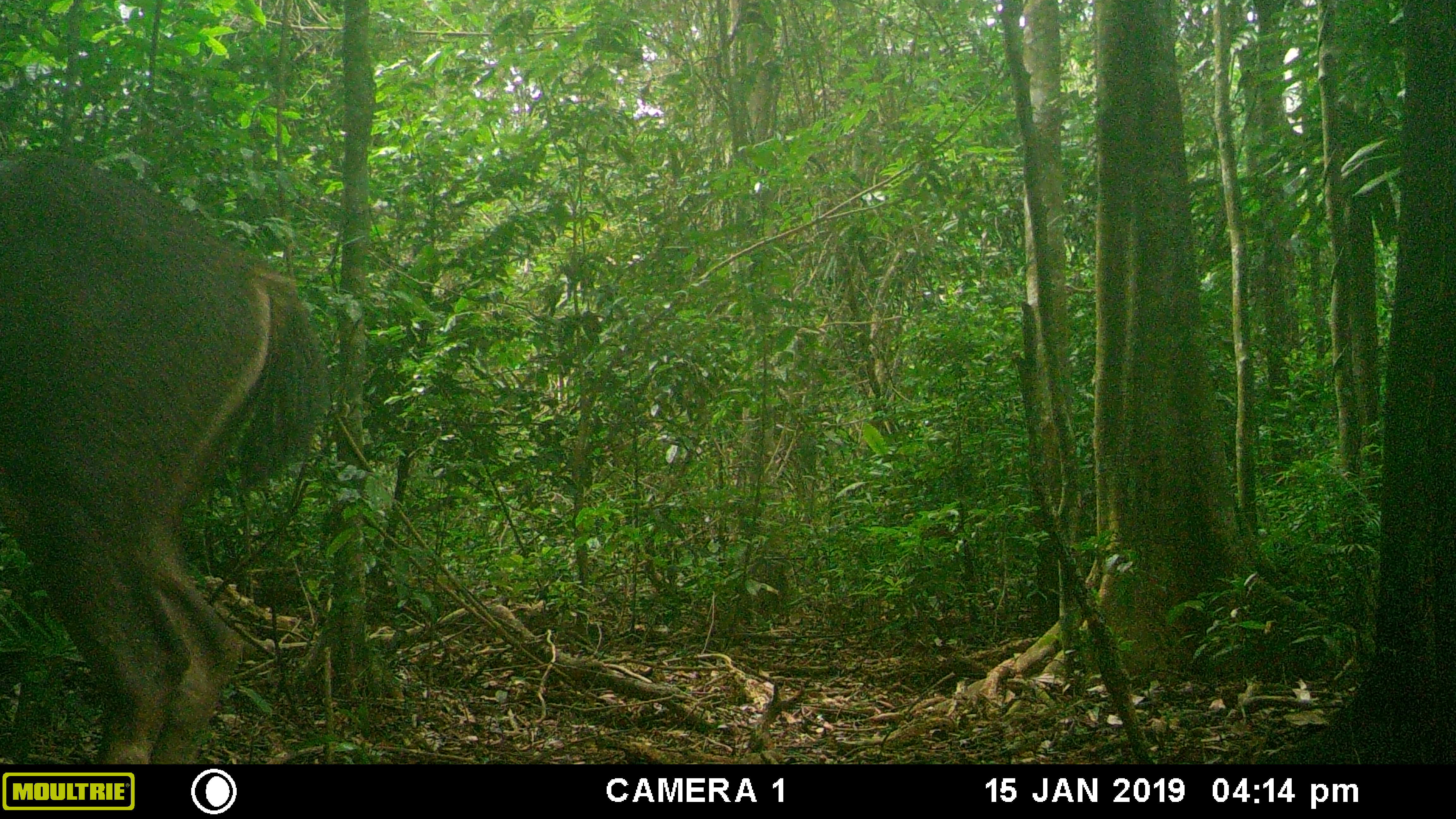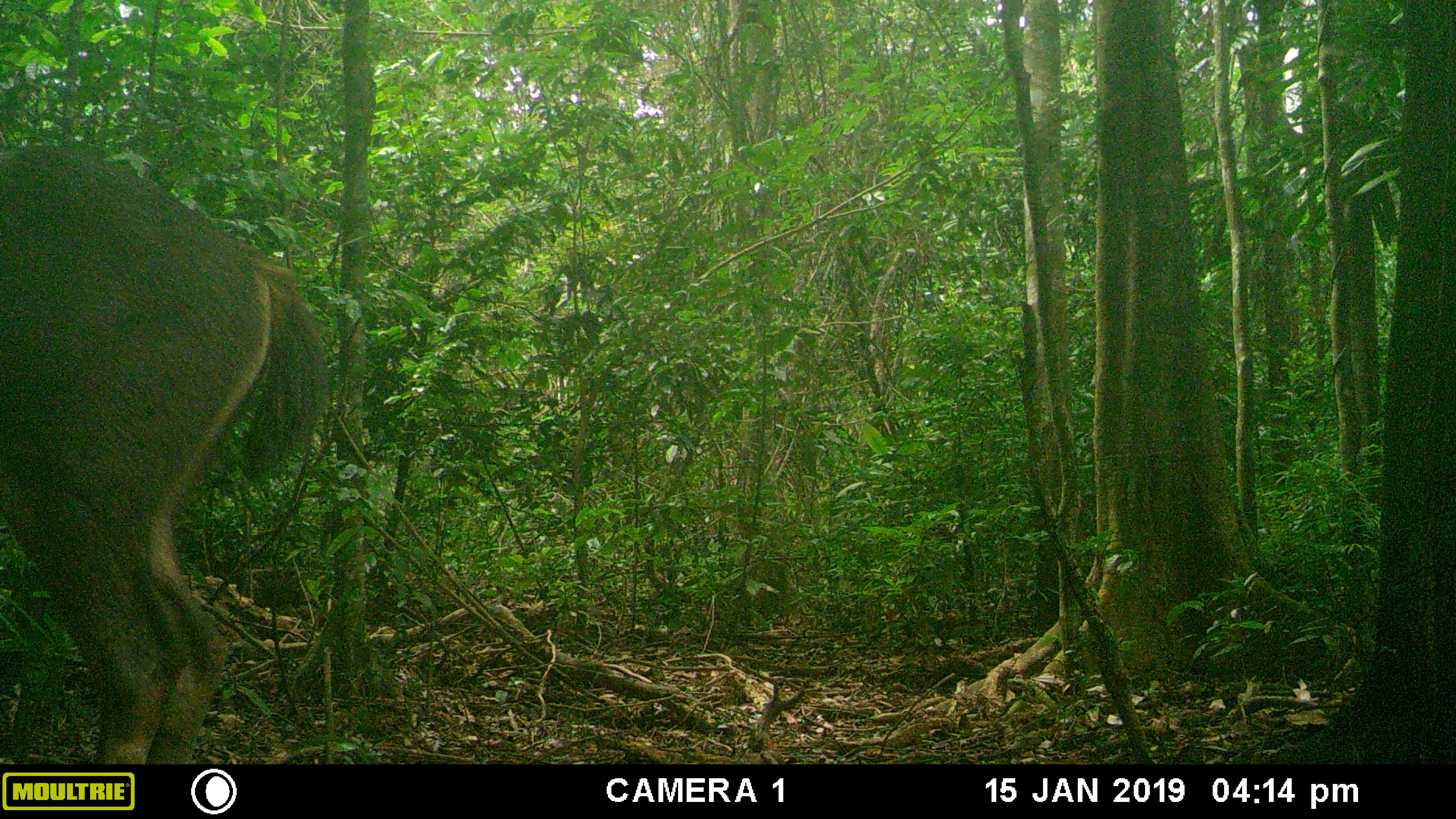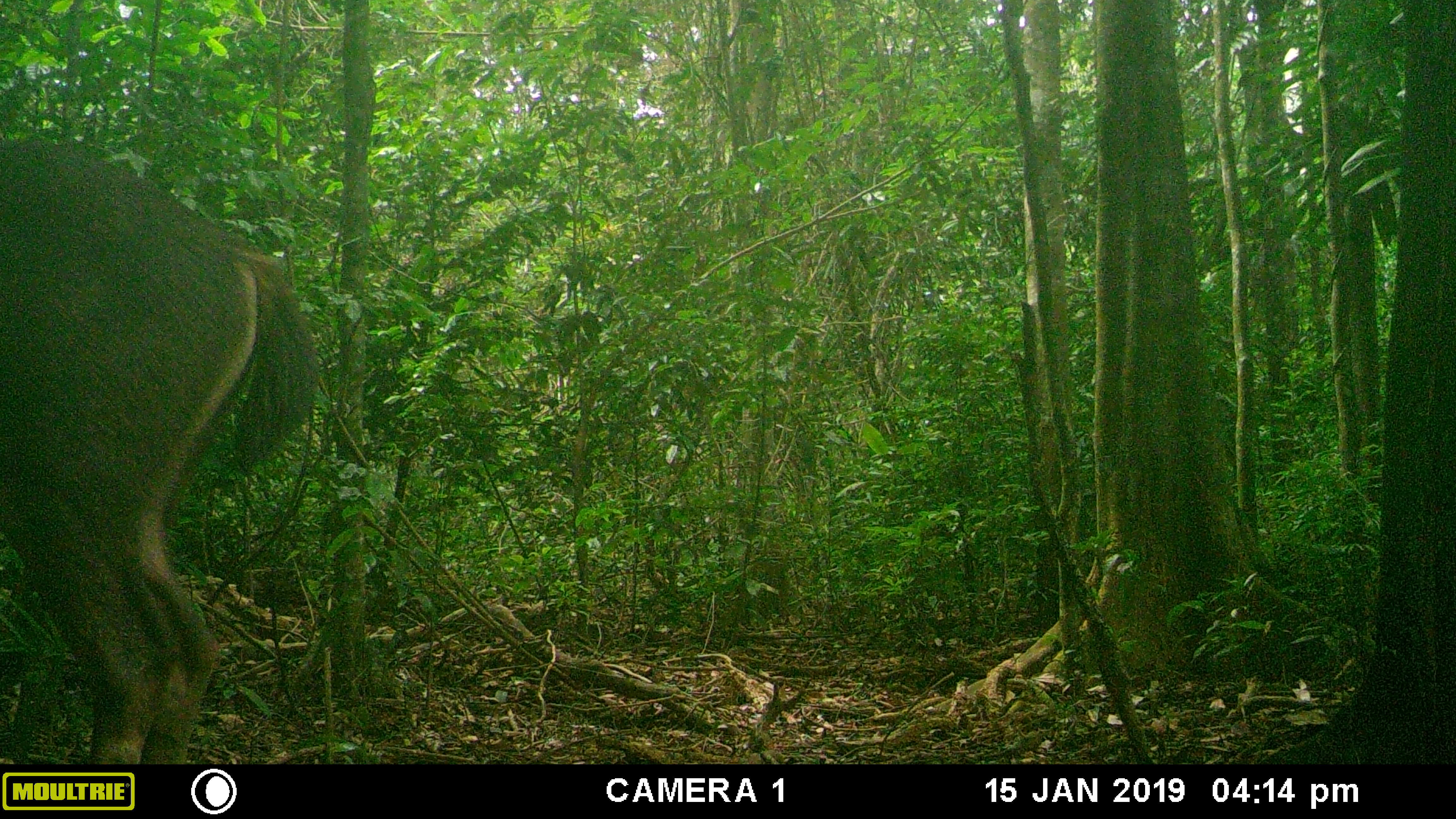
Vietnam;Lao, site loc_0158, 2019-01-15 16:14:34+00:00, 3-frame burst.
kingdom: Animalia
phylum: Chordata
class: Mammalia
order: Artiodactyla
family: Cervidae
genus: Rusa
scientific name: Rusa unicolor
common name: sambar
Sambar (Rusa unicolor). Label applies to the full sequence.